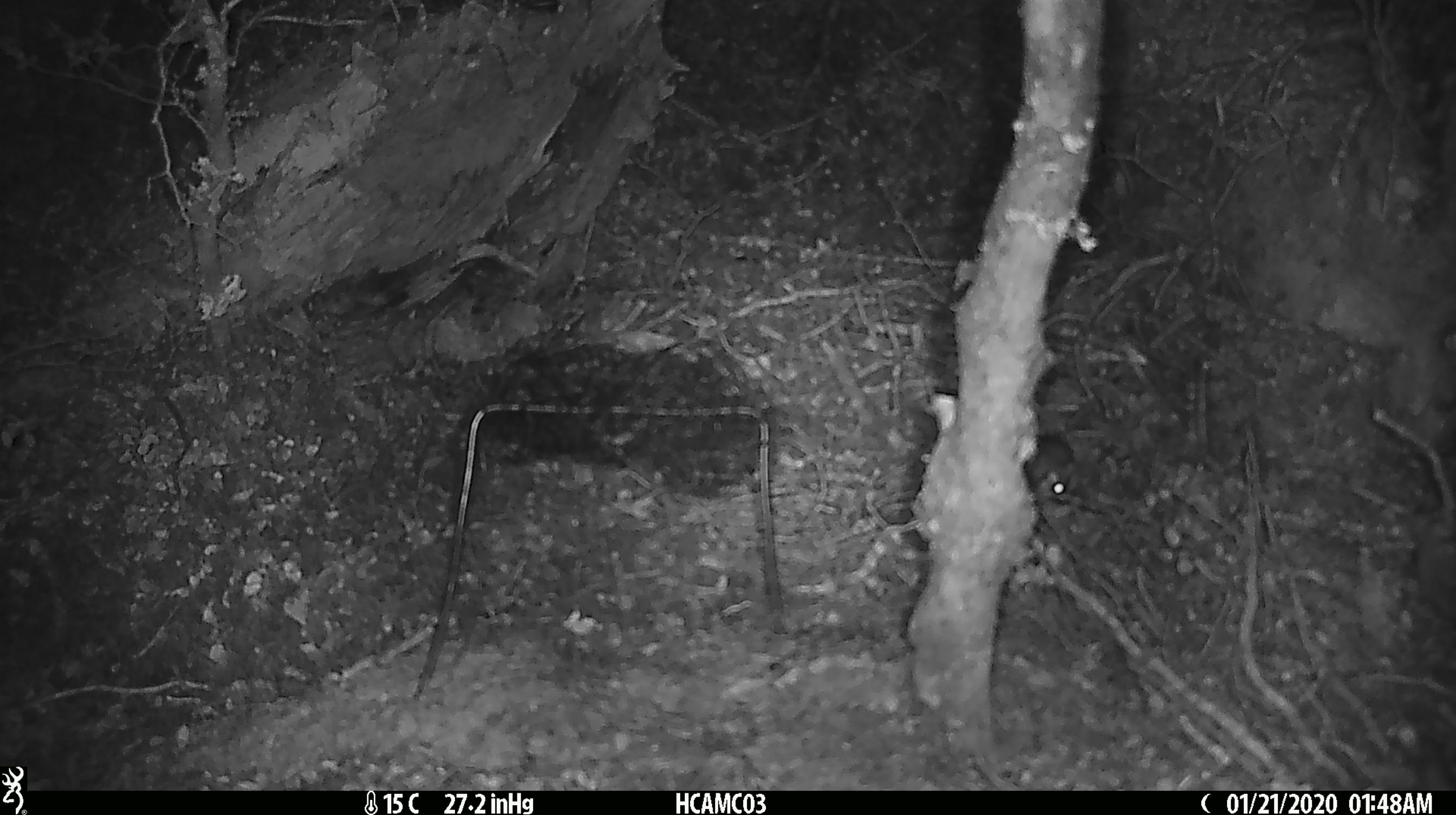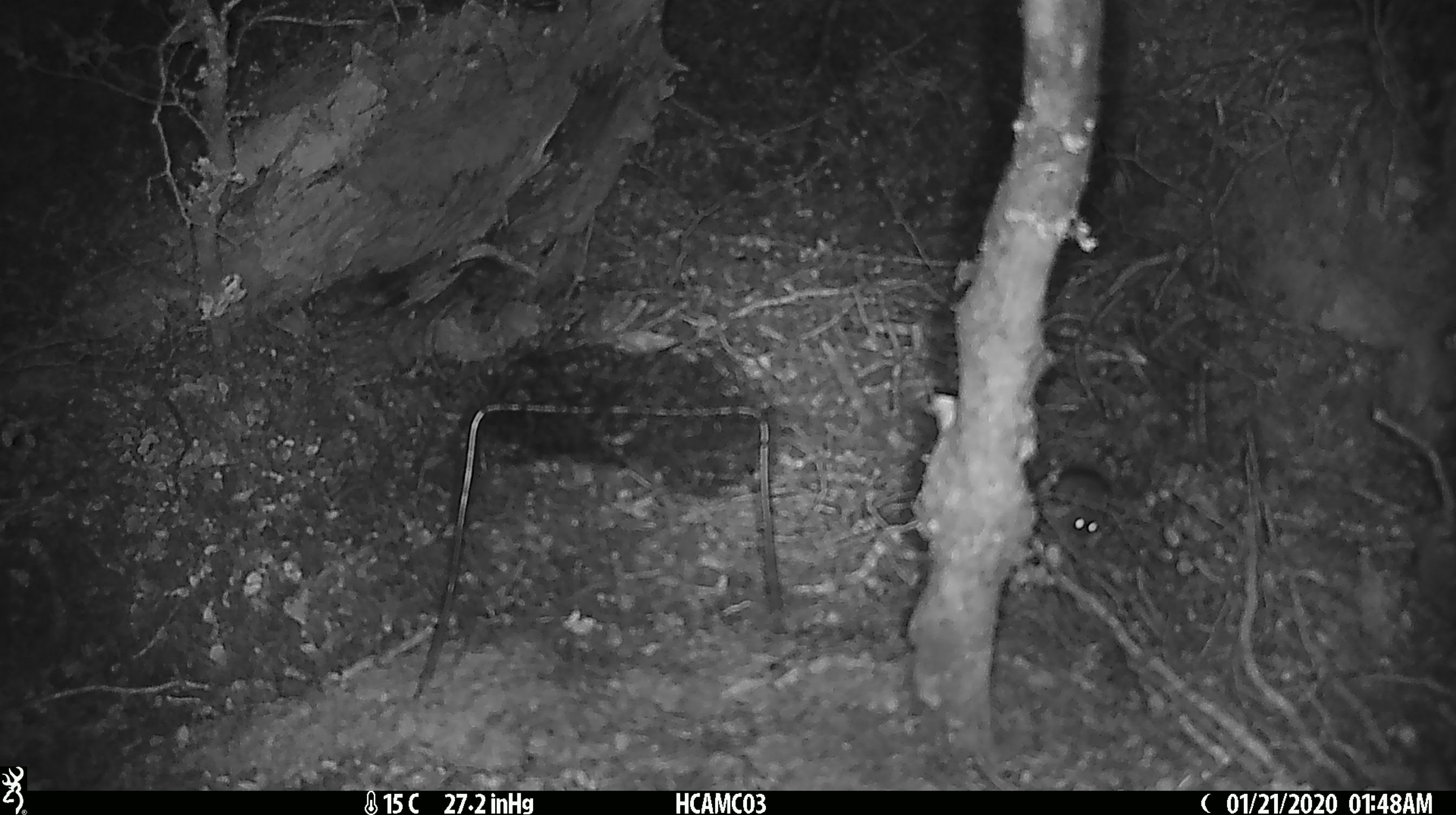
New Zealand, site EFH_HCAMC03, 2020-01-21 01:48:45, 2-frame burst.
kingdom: Animalia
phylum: Chordata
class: Mammalia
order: Rodentia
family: Muridae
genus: Mus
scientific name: Mus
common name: mouse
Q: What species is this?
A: Mouse (Mus).